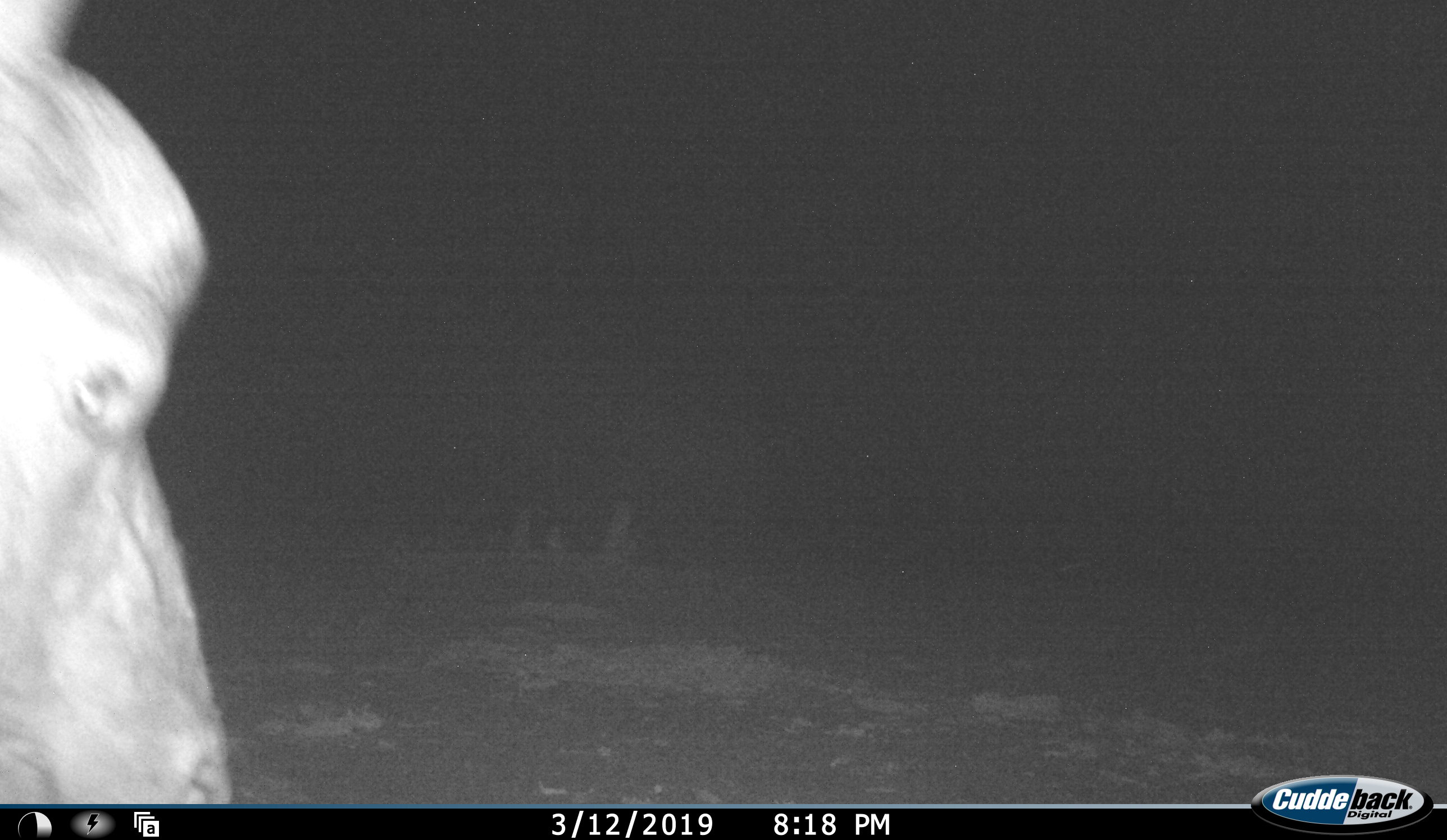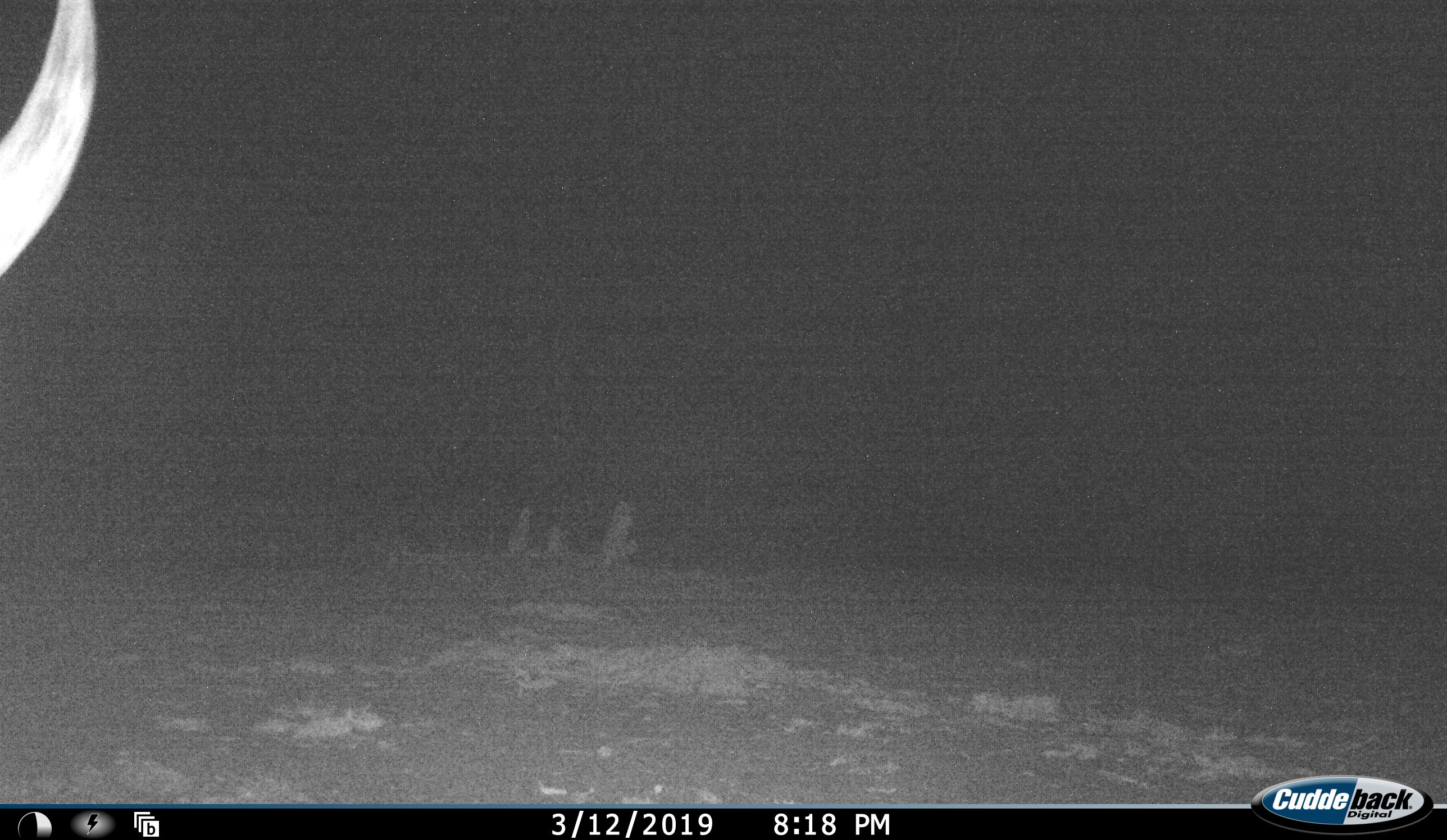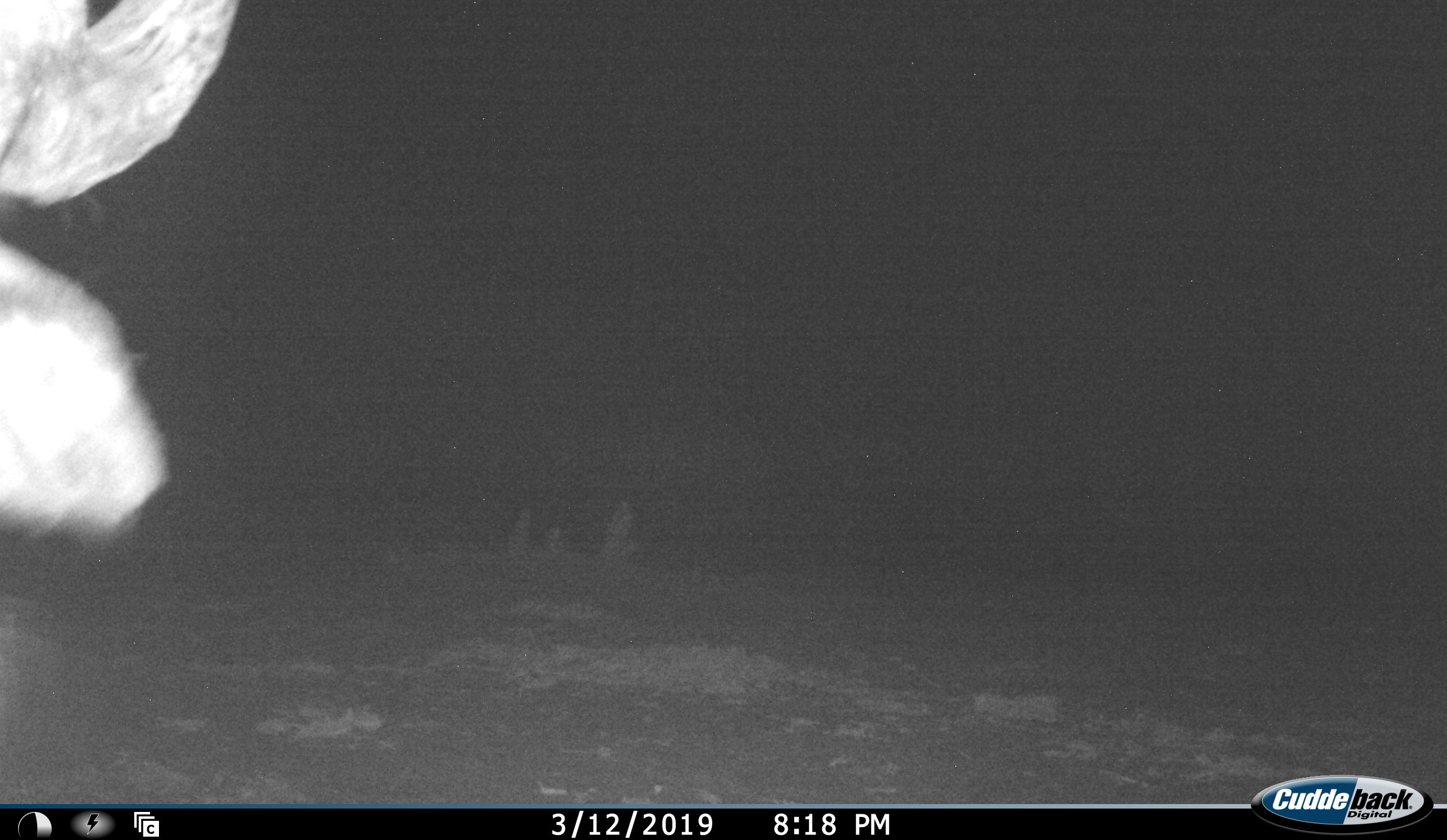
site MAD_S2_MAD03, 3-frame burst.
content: unidentified animal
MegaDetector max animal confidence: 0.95